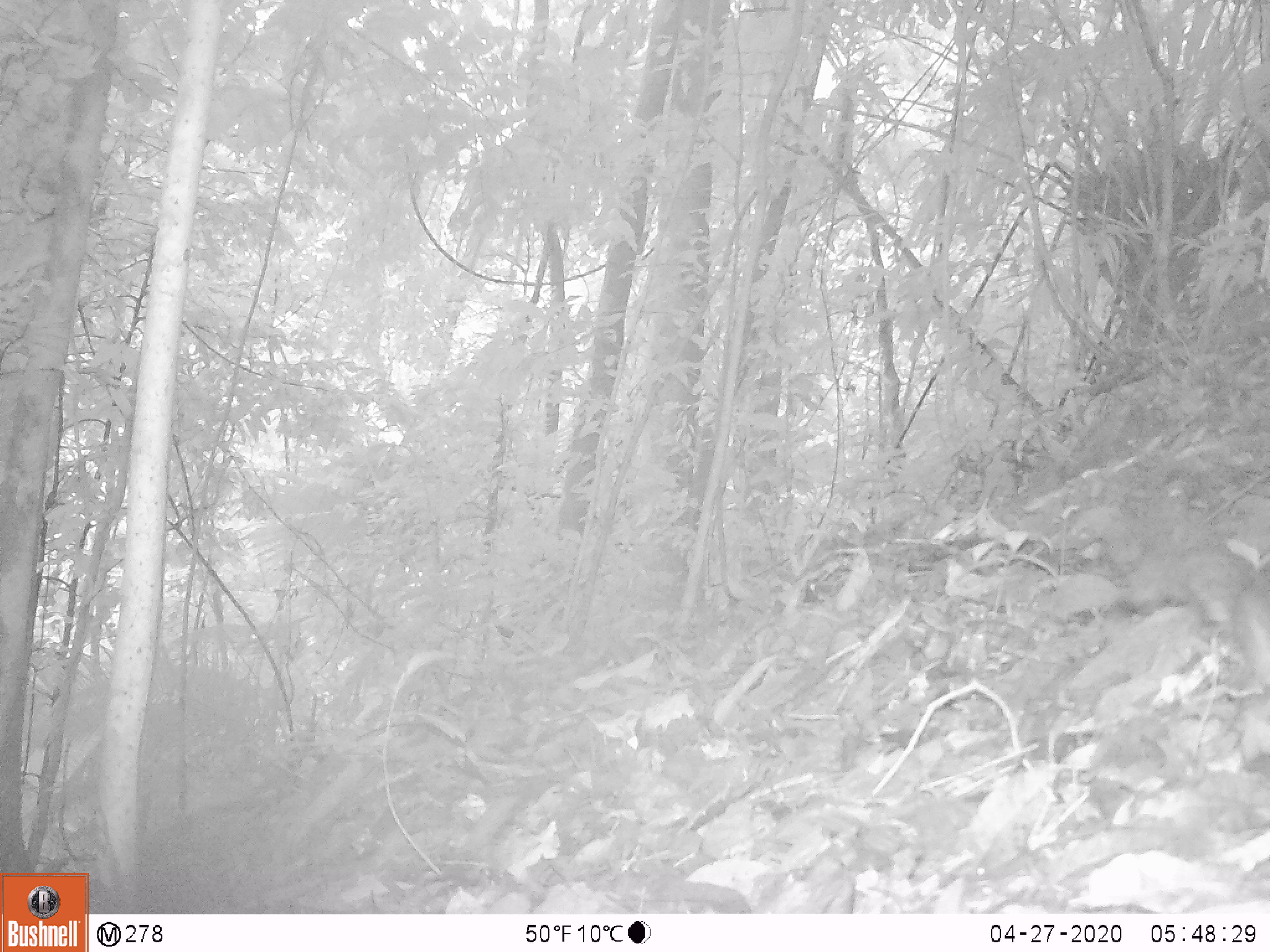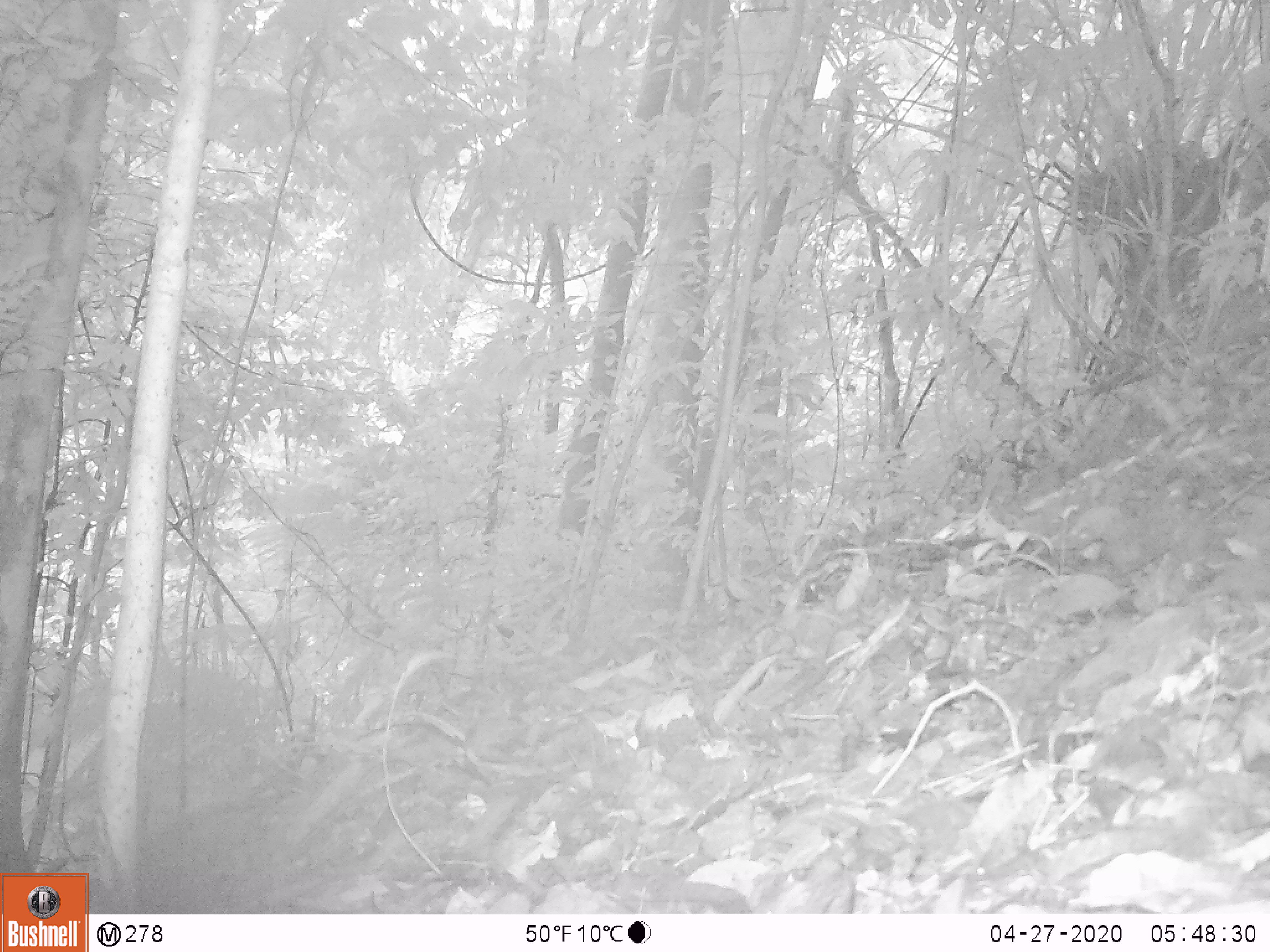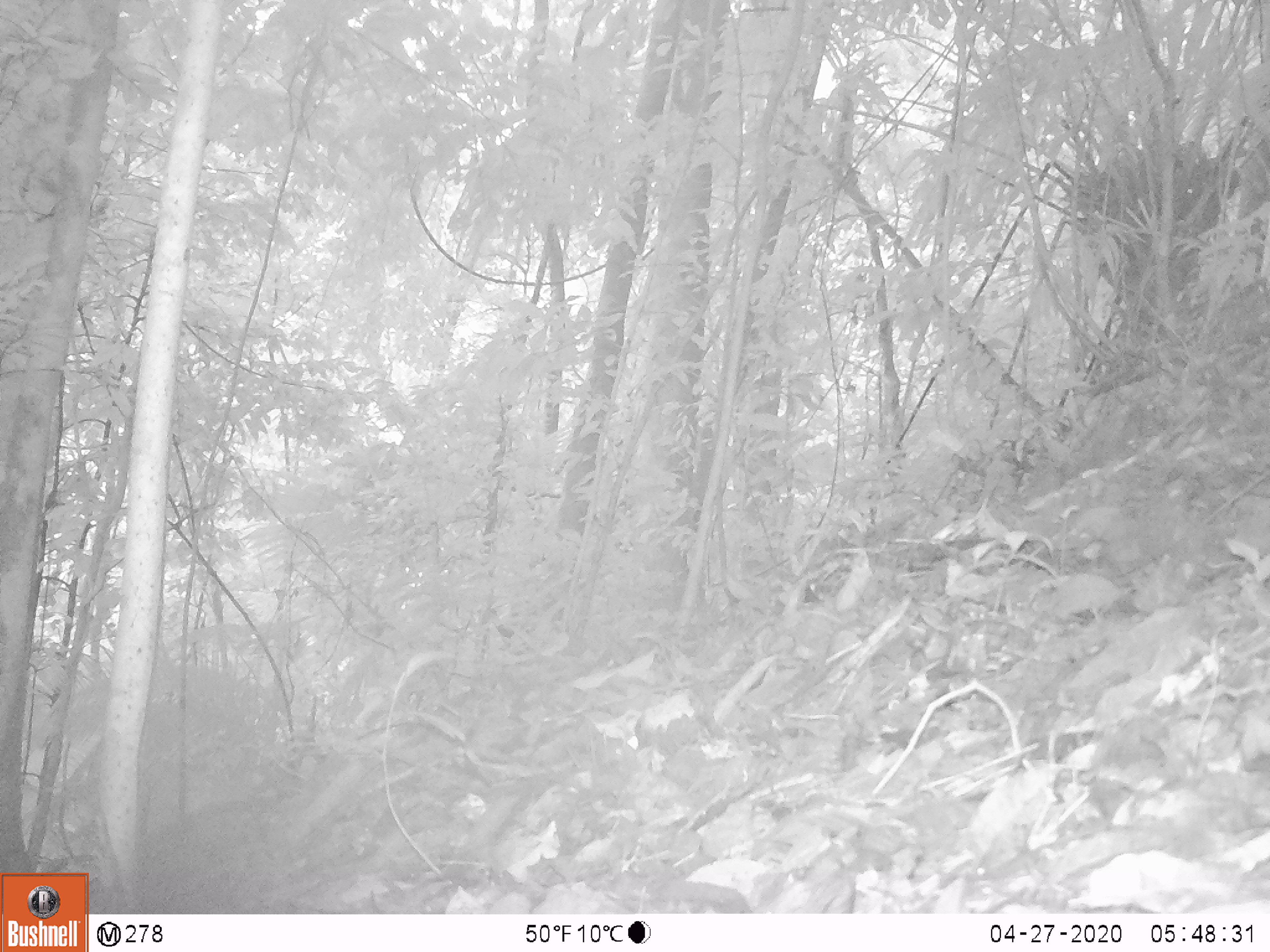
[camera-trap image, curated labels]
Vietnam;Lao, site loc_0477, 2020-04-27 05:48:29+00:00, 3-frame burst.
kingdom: Animalia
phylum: Chordata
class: Mammalia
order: Rodentia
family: Sciuridae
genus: Dremomys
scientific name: Dremomys rufigenis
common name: red-cheeked squirrel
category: red cheeked squirrel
Red cheeked squirrel (red-cheeked squirrel) (Dremomys rufigenis). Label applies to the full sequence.